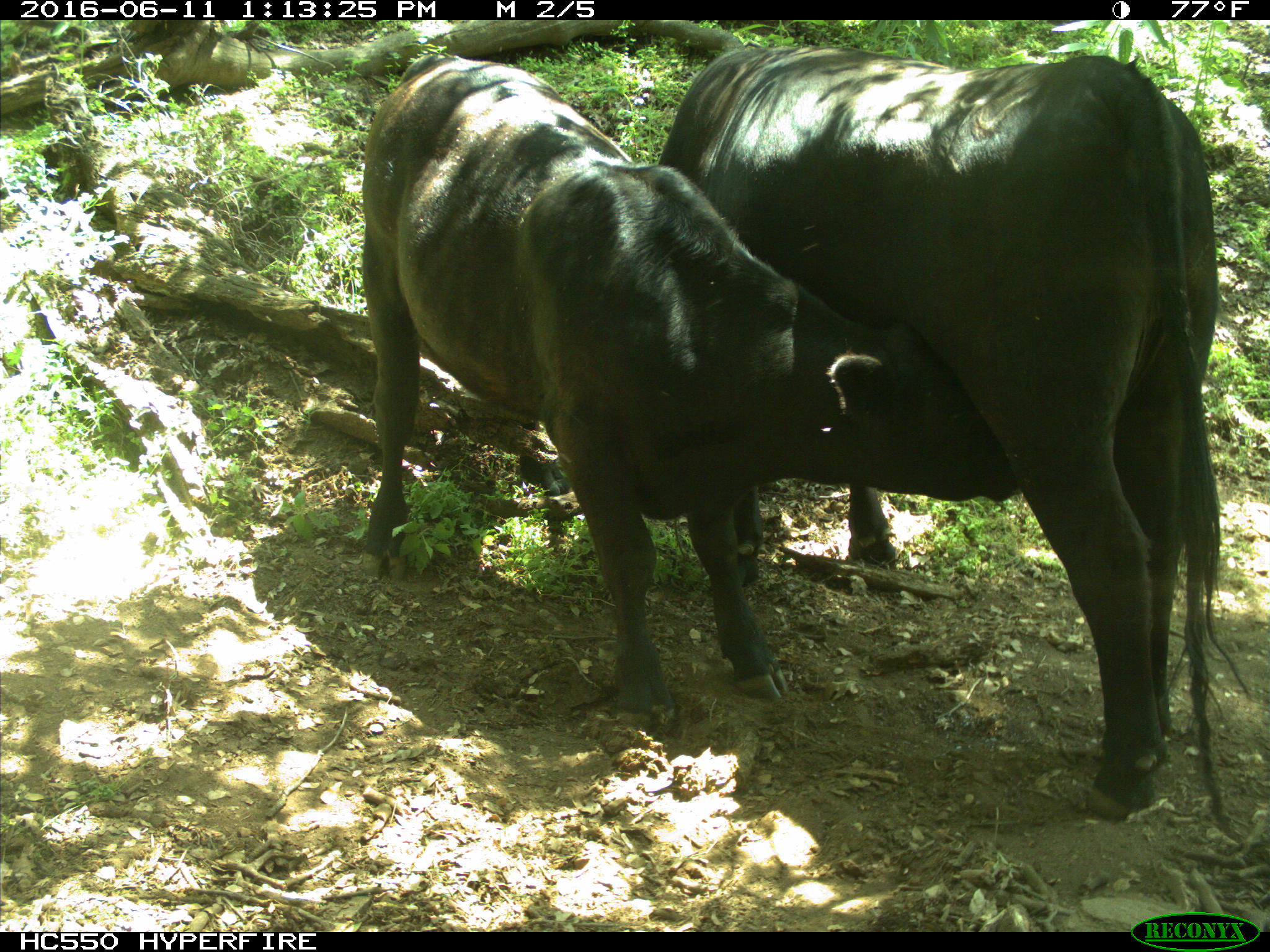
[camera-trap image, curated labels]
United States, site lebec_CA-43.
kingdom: Animalia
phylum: Chordata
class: Mammalia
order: Artiodactyla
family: Bovidae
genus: Bos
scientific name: Bos taurus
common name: domestic cow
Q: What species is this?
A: Bos taurus (domestic cow).